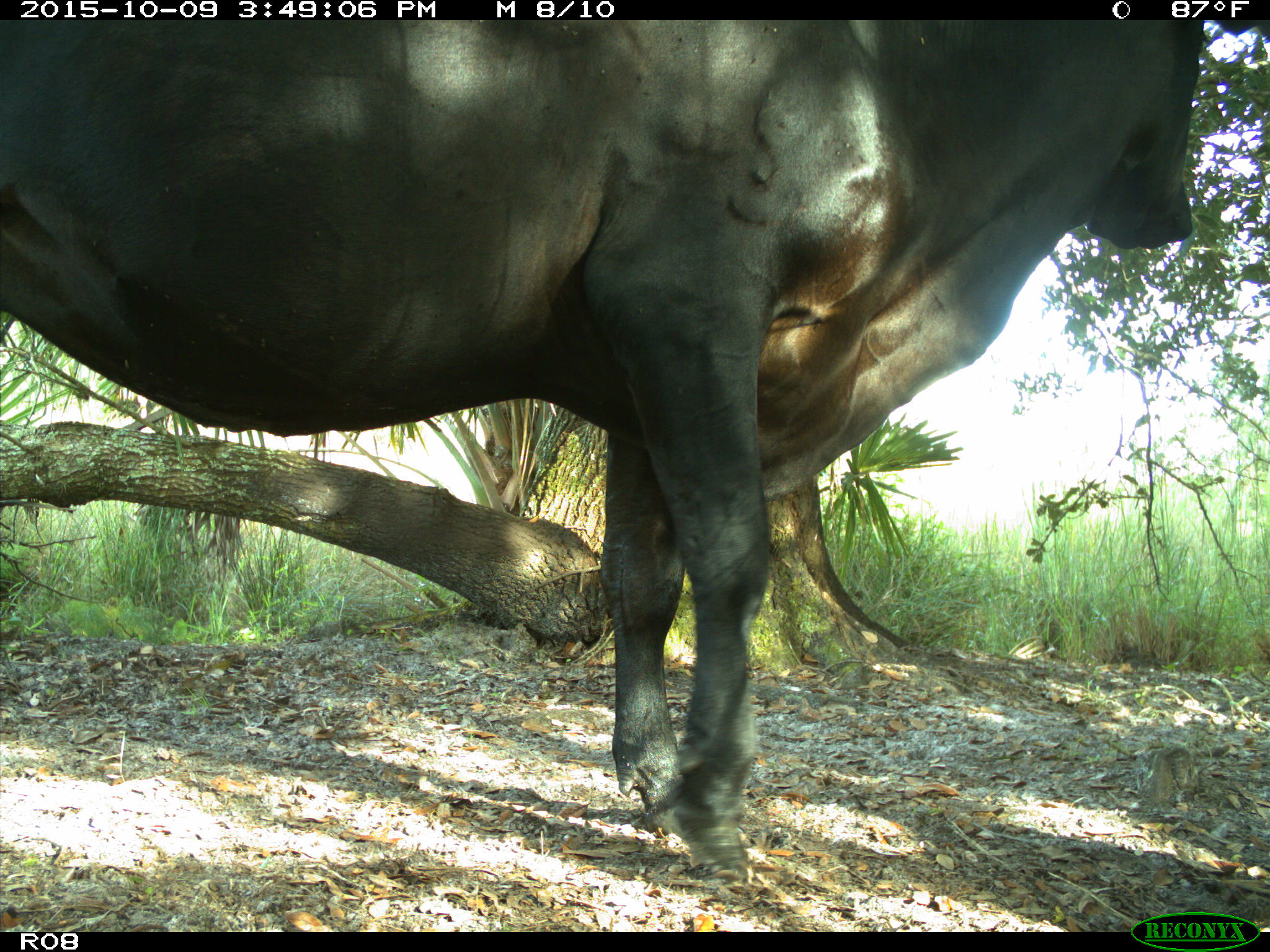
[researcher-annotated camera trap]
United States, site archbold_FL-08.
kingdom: Animalia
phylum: Chordata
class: Mammalia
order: Artiodactyla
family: Bovidae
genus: Bos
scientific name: Bos taurus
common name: domestic cow